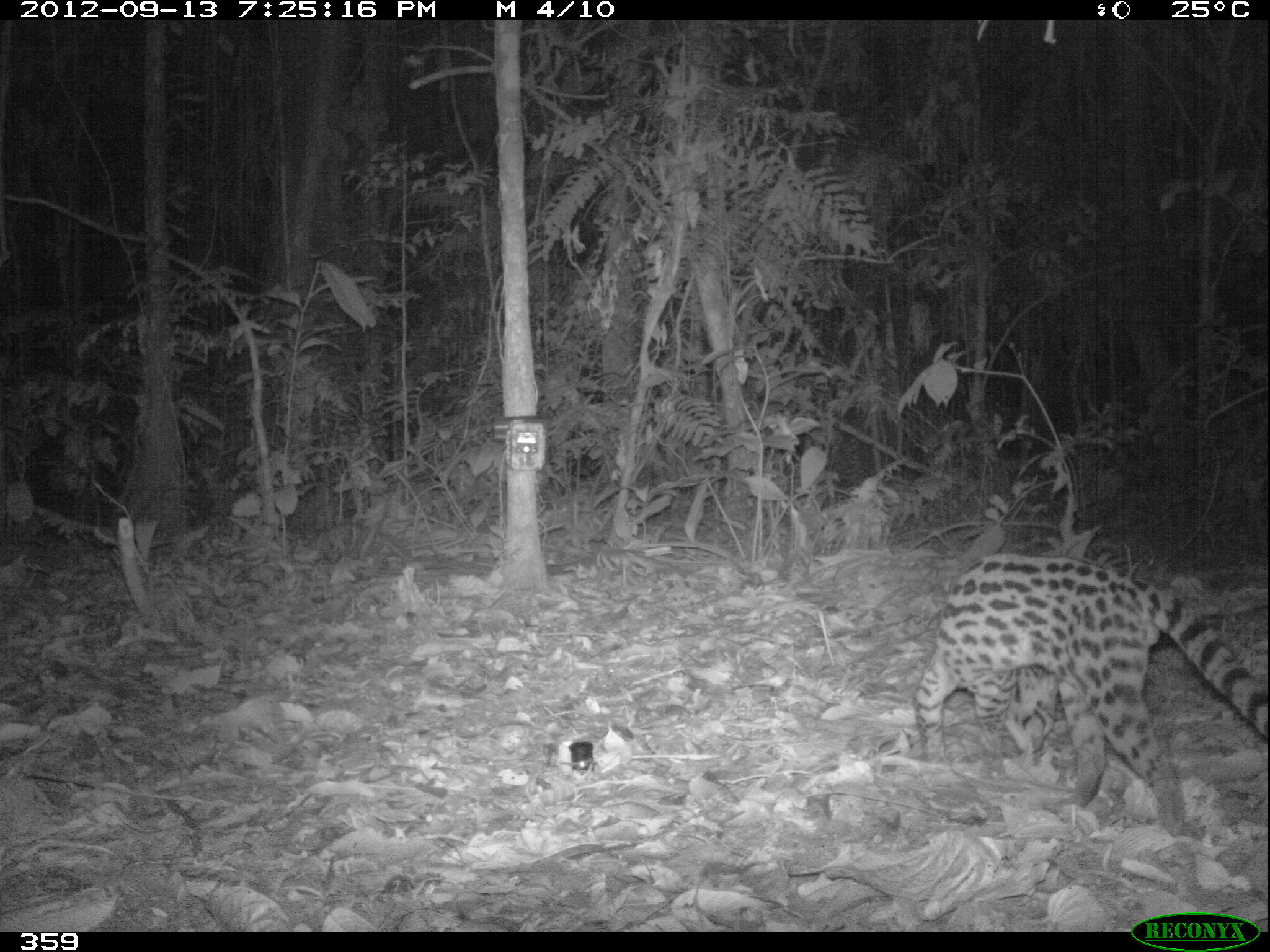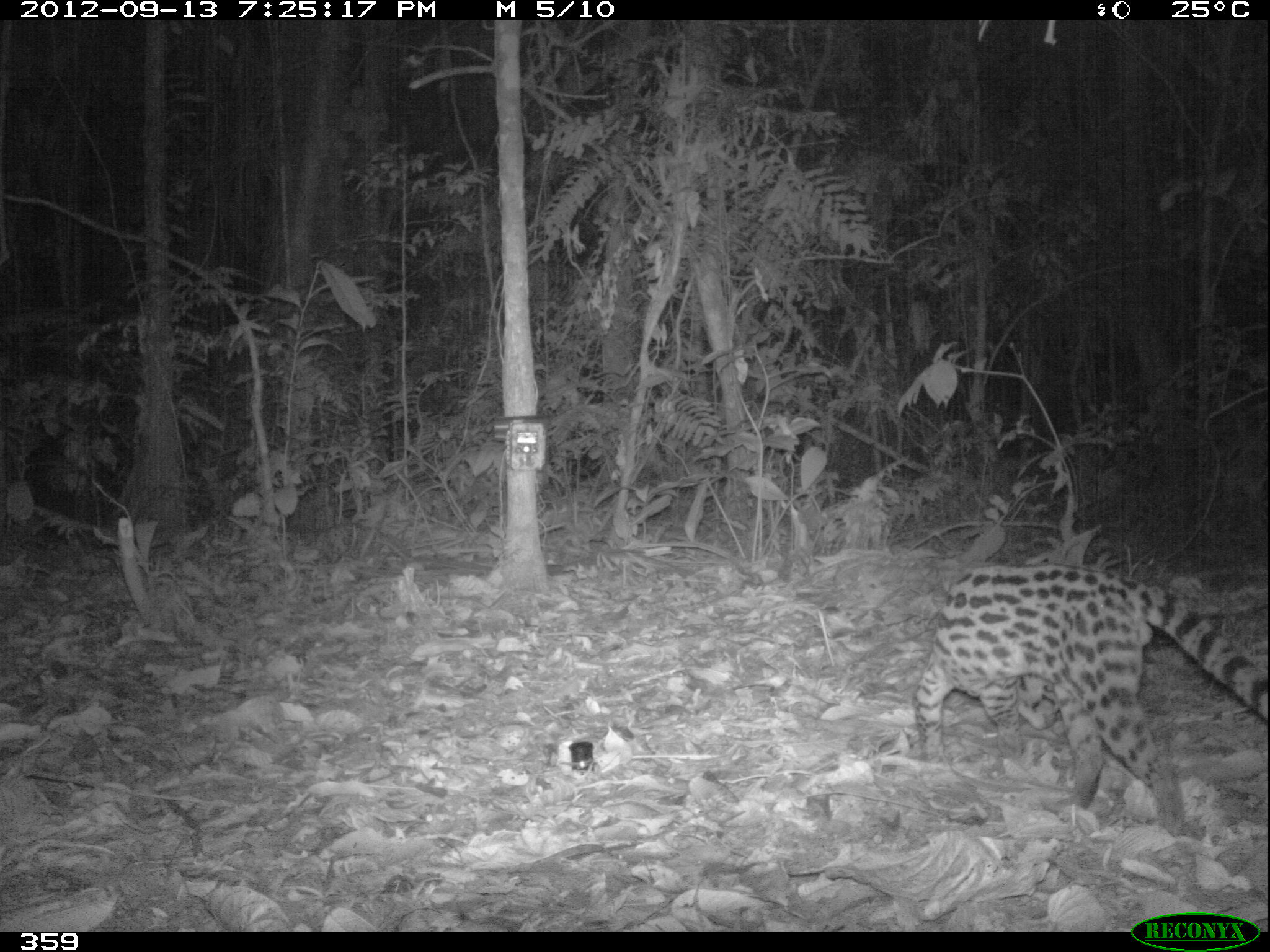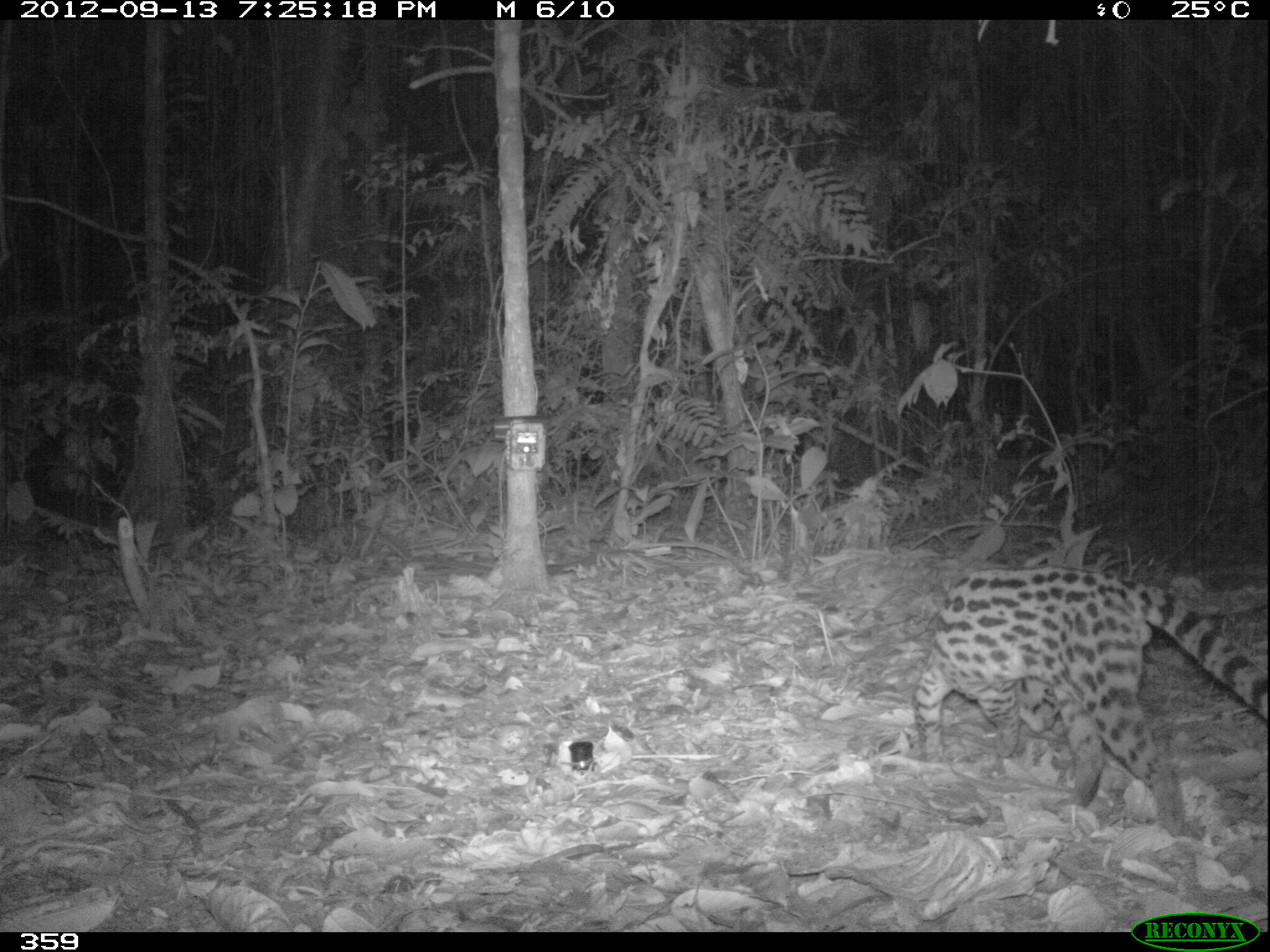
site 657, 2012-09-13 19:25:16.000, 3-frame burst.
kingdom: Animalia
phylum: Chordata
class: Mammalia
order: Carnivora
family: Felidae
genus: Leopardus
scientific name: Leopardus wiedii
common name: margay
Leopardus wiedii (margay).